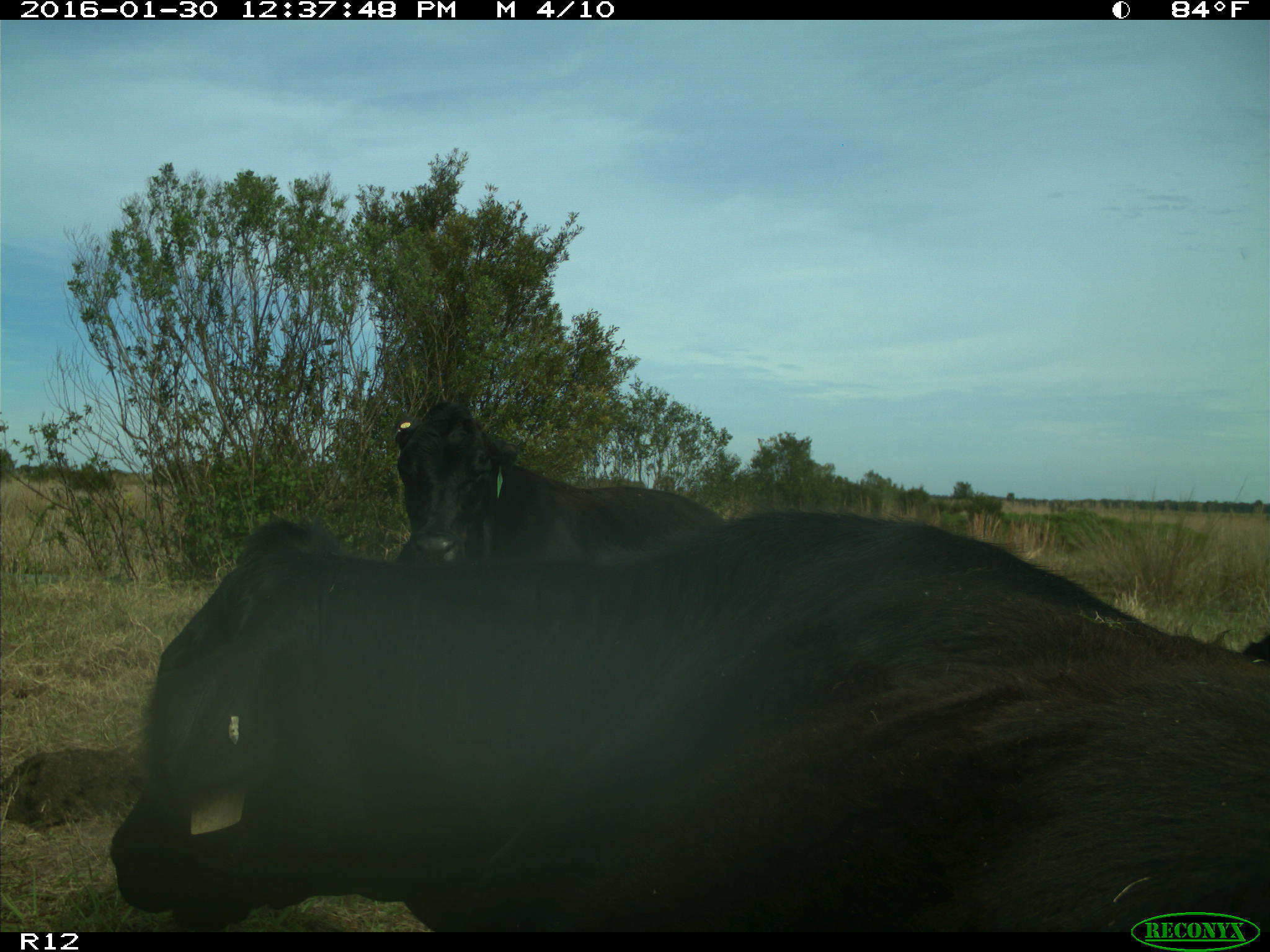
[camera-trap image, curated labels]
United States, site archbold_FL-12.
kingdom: Animalia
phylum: Chordata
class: Mammalia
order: Artiodactyla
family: Bovidae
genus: Bos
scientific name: Bos taurus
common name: domestic cow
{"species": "Bos taurus (domestic cow)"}